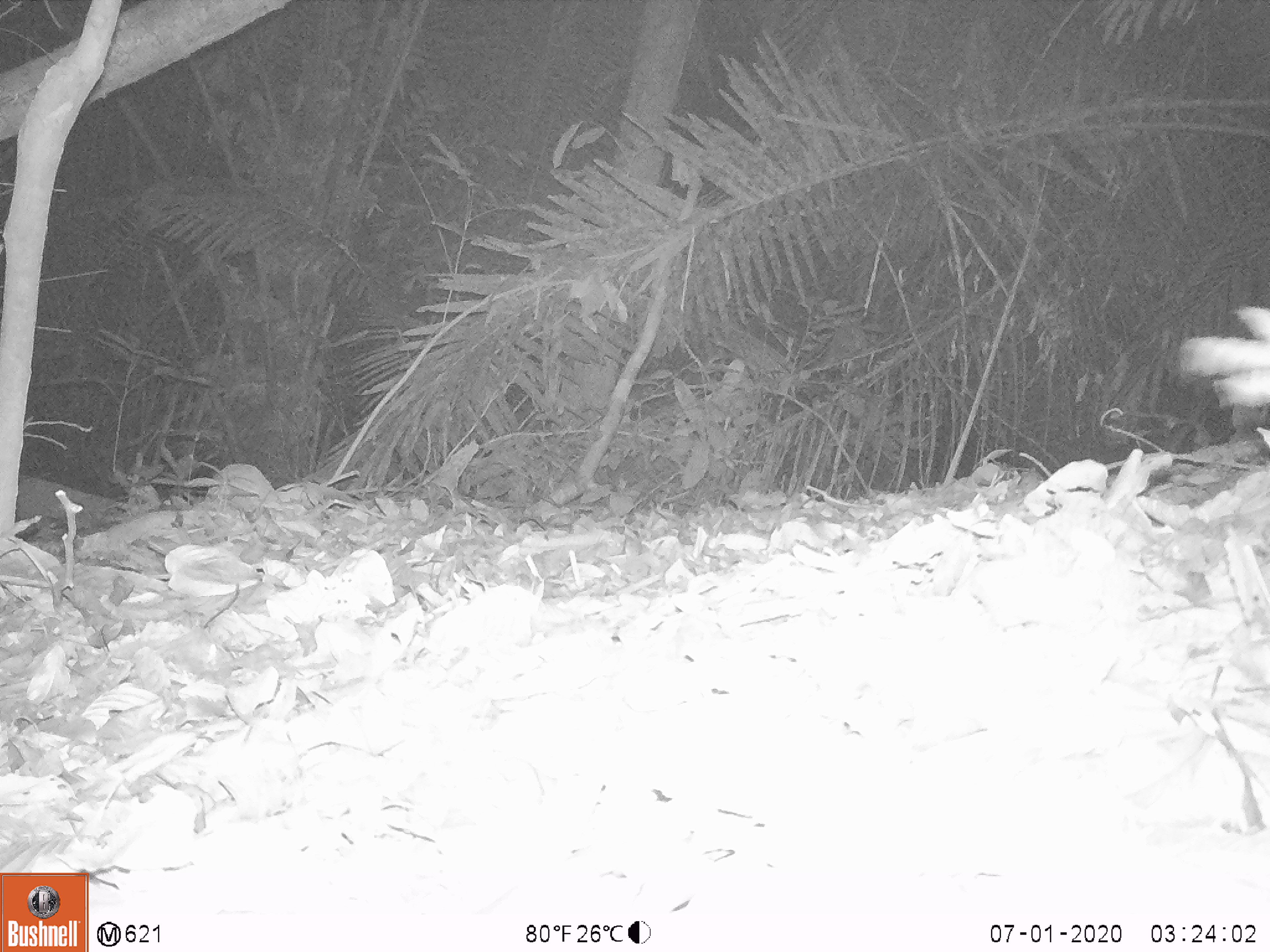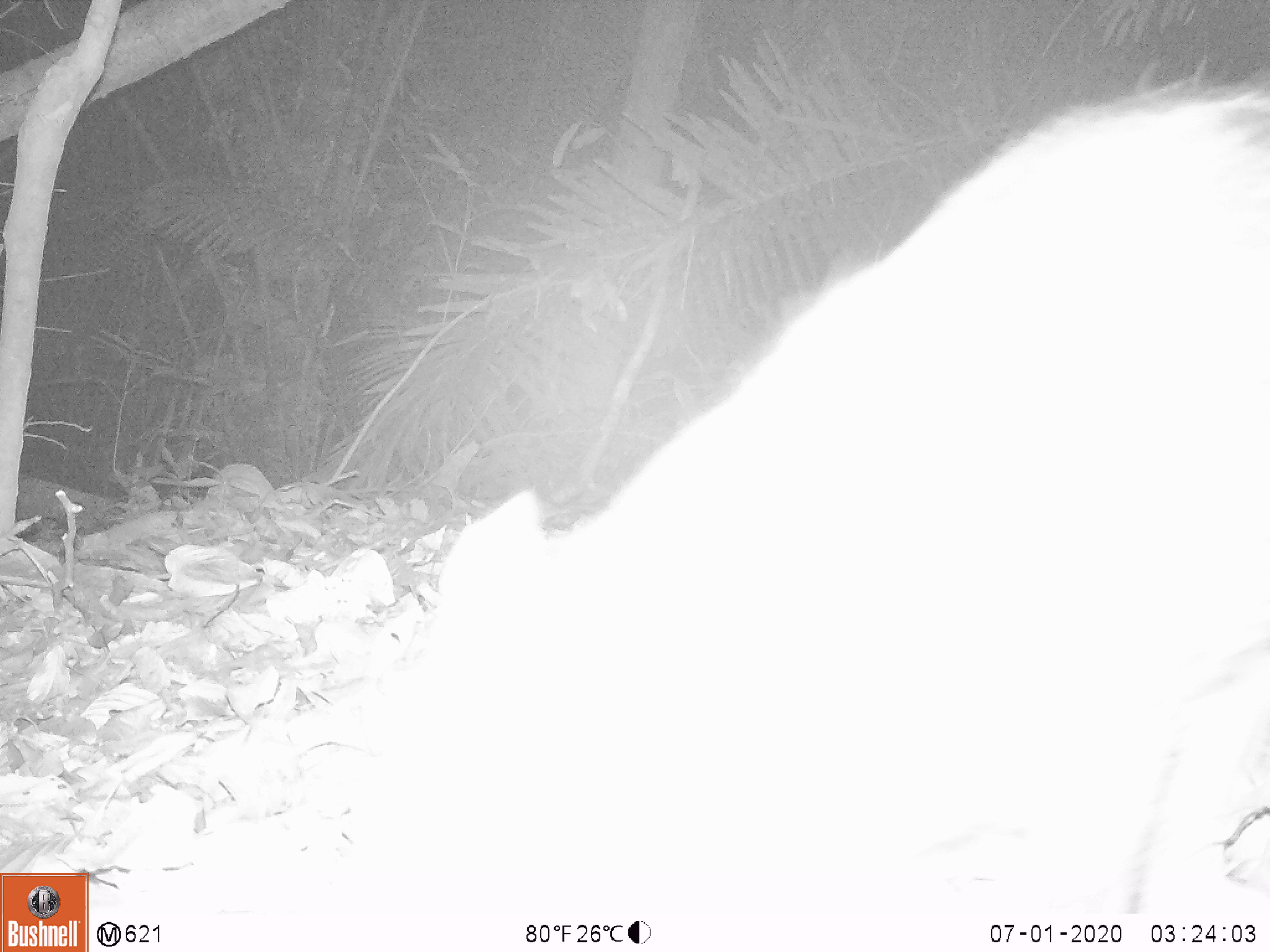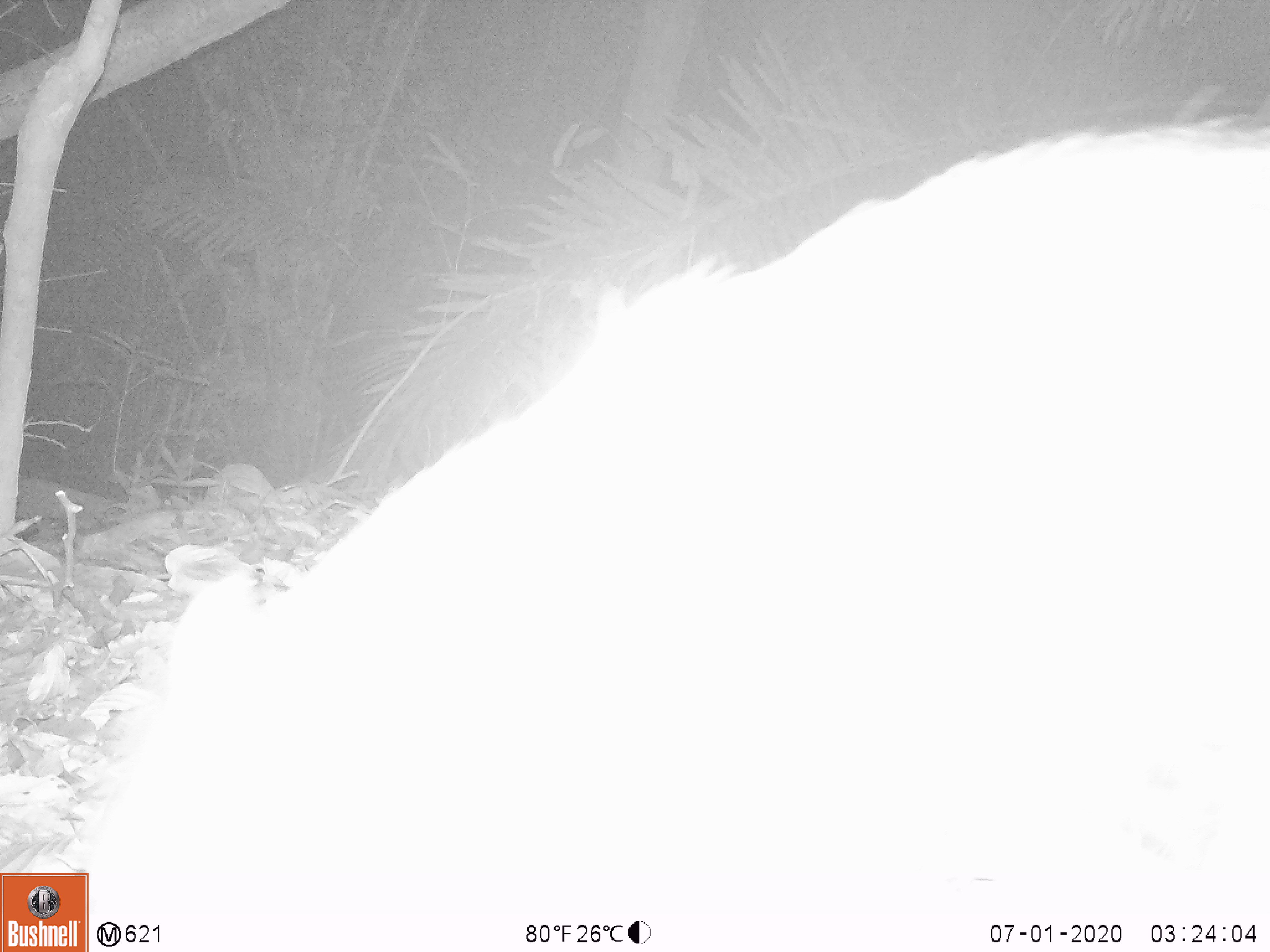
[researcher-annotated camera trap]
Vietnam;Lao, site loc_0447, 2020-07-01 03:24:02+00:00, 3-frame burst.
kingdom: Animalia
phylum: Chordata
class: Mammalia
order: Artiodactyla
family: Suidae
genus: Sus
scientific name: Sus scrofa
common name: eurasian wild pig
Eurasian wild pig (Sus scrofa). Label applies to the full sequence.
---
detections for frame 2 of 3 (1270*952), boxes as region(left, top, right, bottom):
eurasian wild pig: region(452, 79, 1268, 914)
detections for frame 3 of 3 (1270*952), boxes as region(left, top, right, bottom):
eurasian wild pig: region(266, 123, 1265, 922)